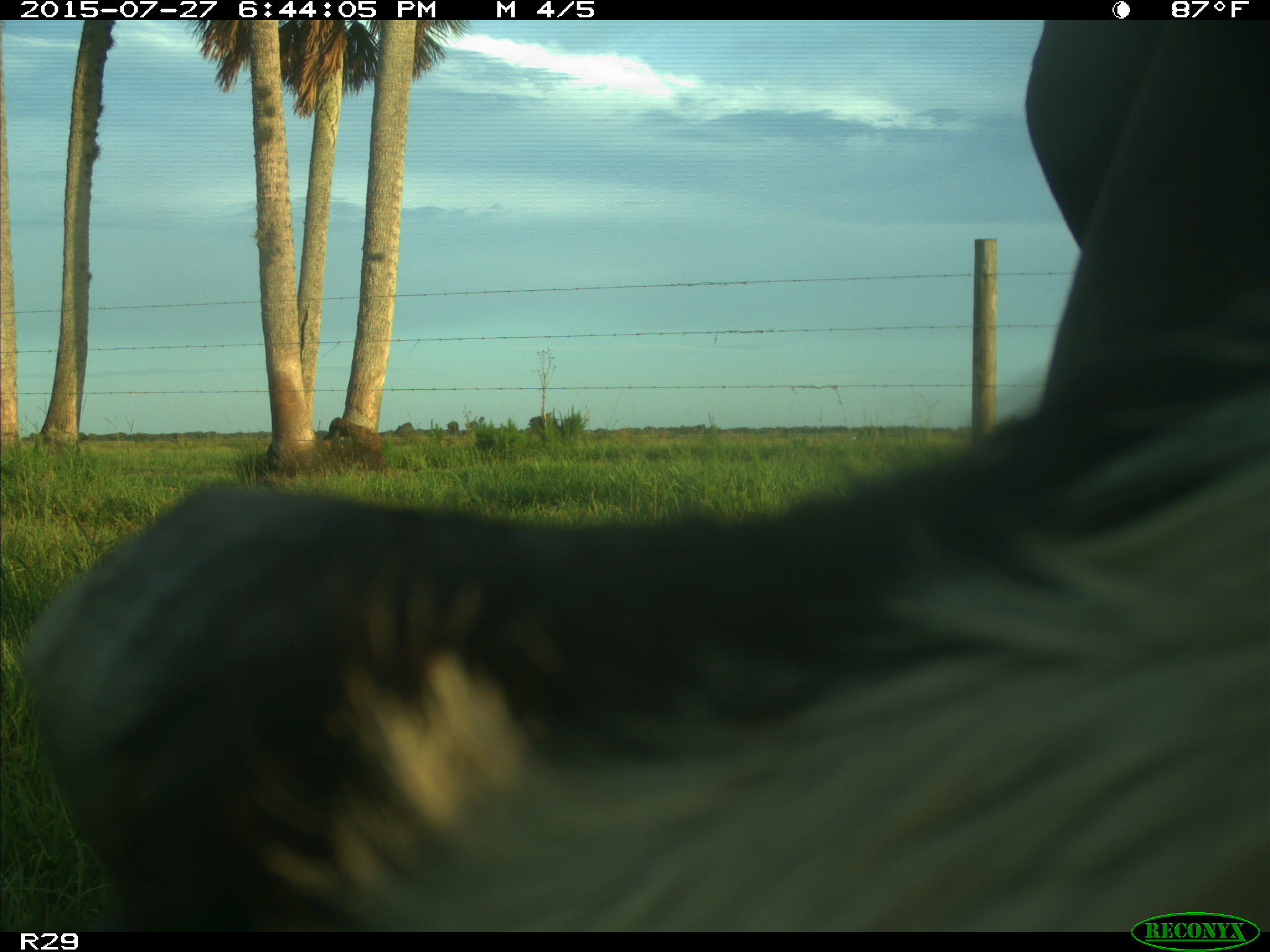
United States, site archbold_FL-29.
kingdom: Animalia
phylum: Chordata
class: Mammalia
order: Artiodactyla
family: Bovidae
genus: Bos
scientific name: Bos taurus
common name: domestic cow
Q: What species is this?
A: Bos taurus (domestic cow).